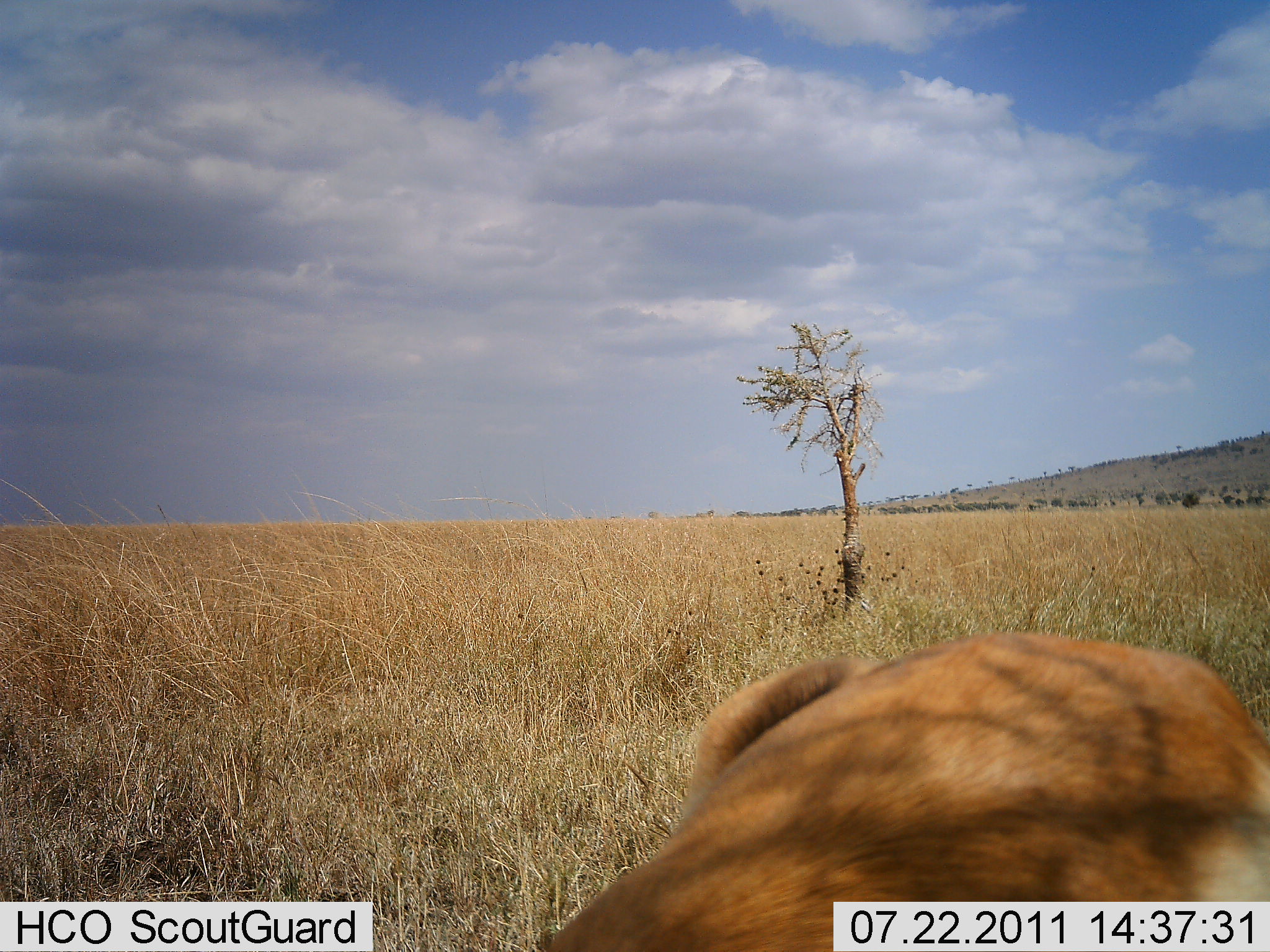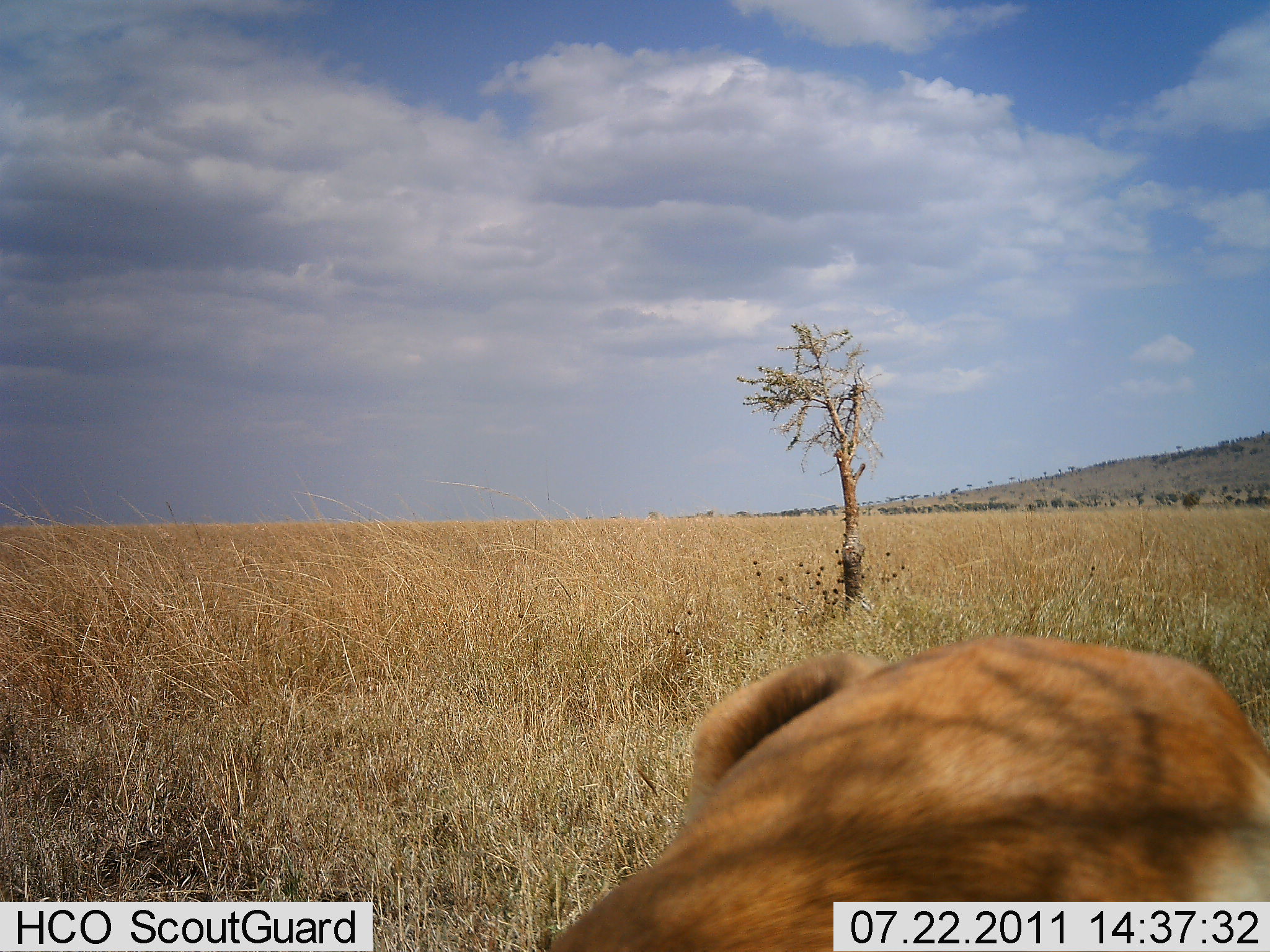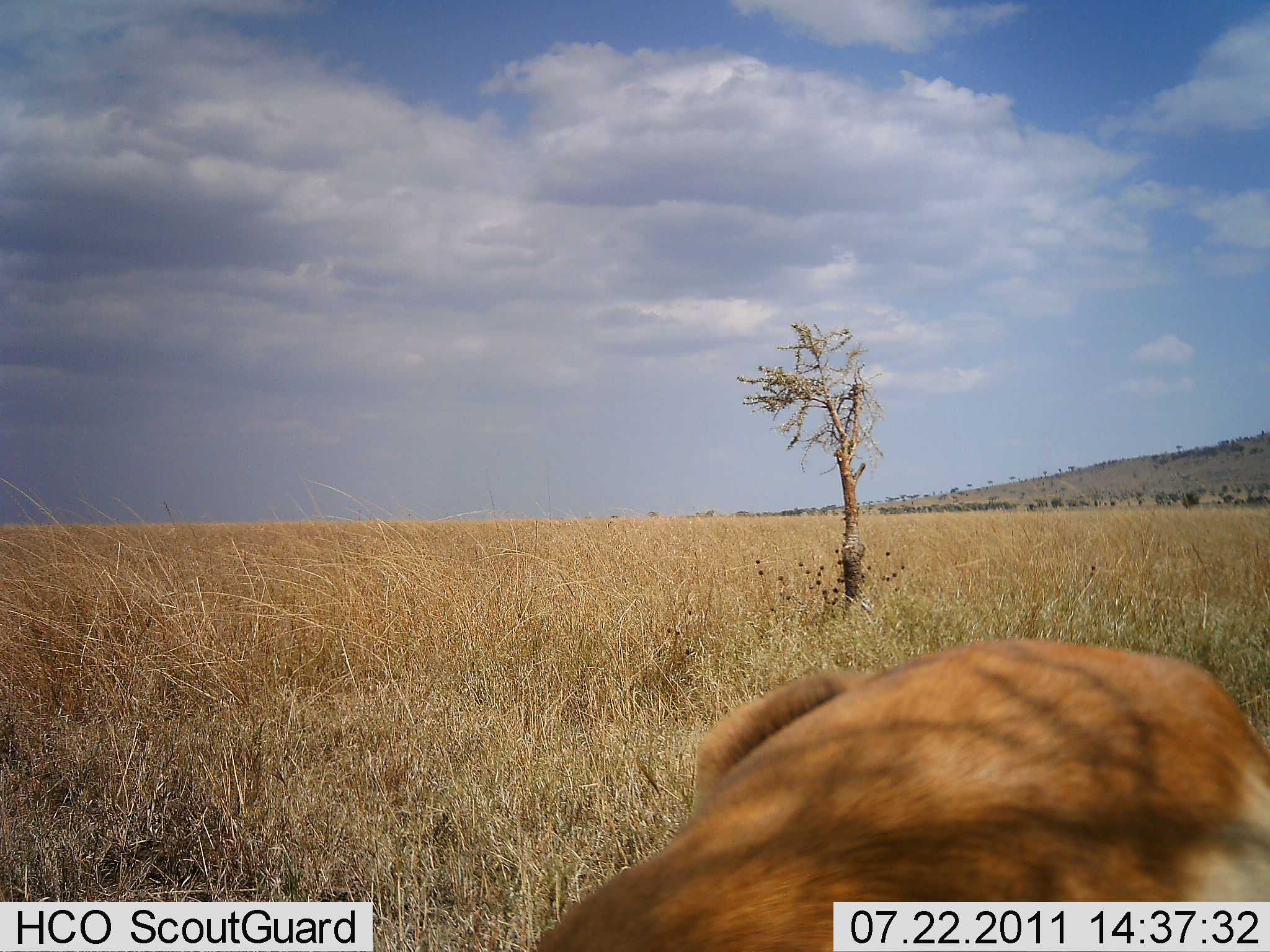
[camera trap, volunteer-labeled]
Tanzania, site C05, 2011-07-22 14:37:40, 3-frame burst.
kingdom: Animalia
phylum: Chordata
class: Mammalia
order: Carnivora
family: Felidae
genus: Panthera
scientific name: Panthera leo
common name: lion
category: lionfemale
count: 1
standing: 22%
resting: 78%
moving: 0%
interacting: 0%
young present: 0%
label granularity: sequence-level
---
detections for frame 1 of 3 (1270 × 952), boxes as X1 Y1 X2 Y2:
animal: 533 626 1269 952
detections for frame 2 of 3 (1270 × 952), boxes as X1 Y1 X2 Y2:
animal: 535 632 1269 952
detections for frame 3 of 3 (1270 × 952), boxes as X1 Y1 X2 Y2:
animal: 527 636 1270 952